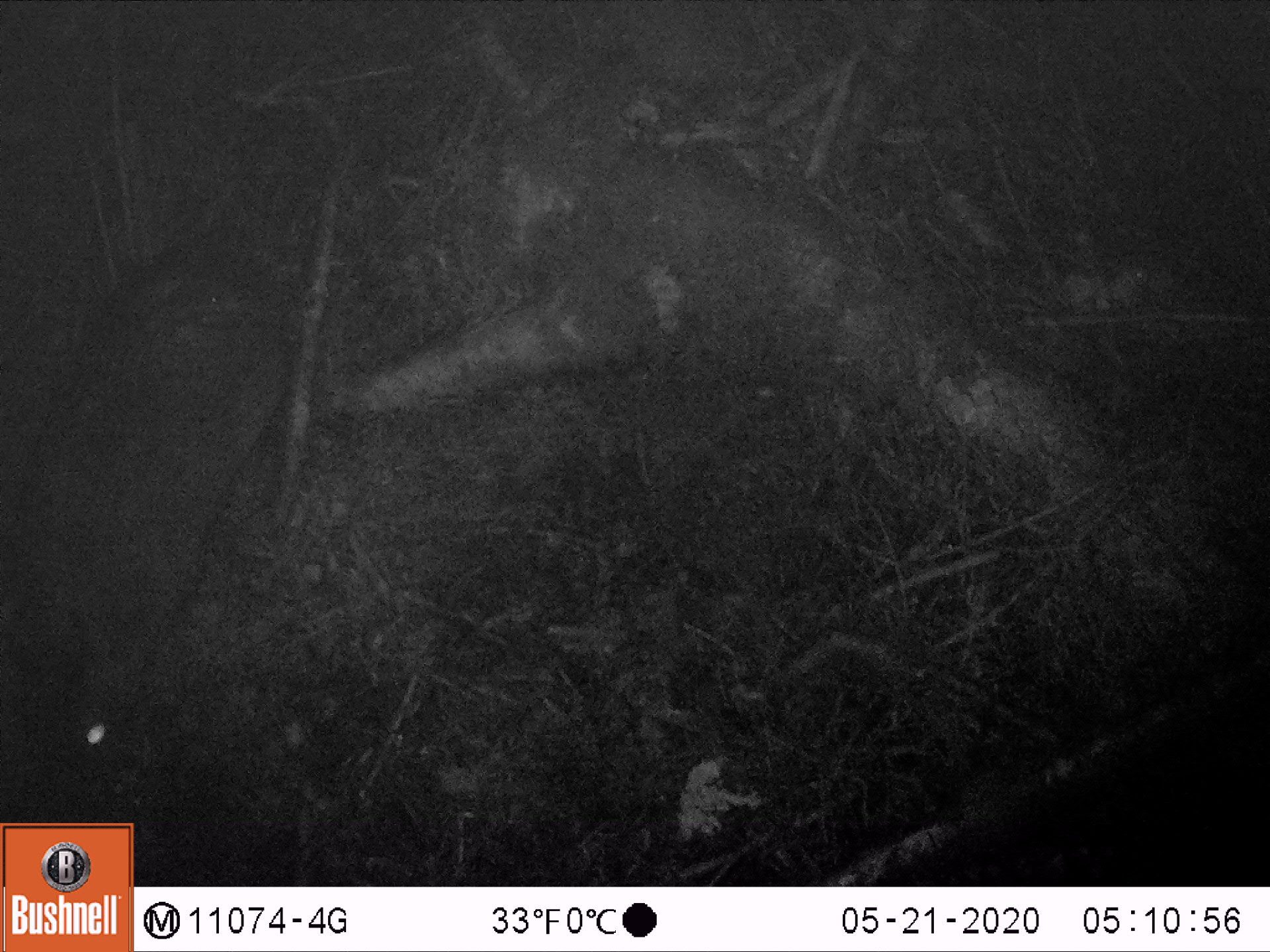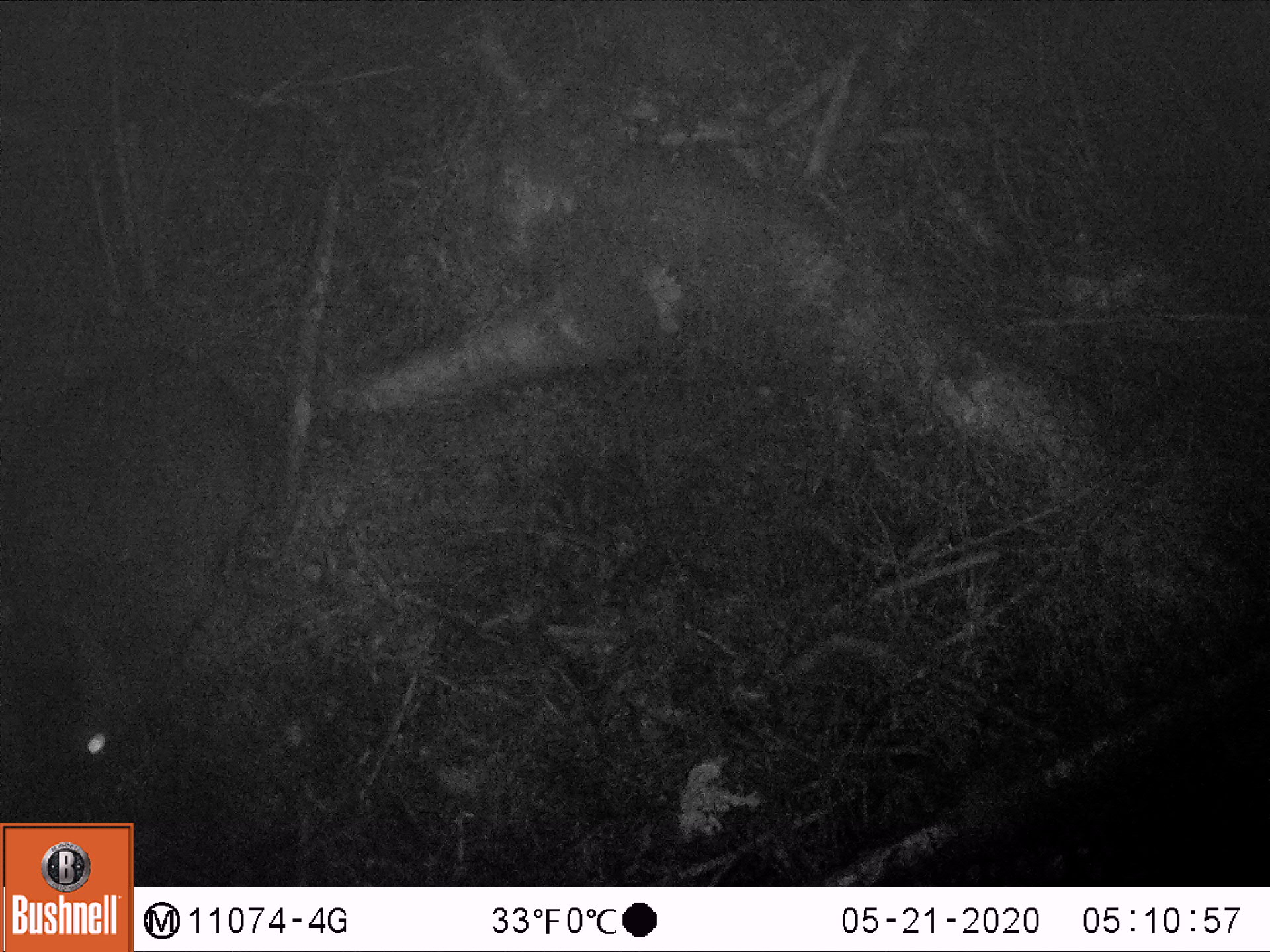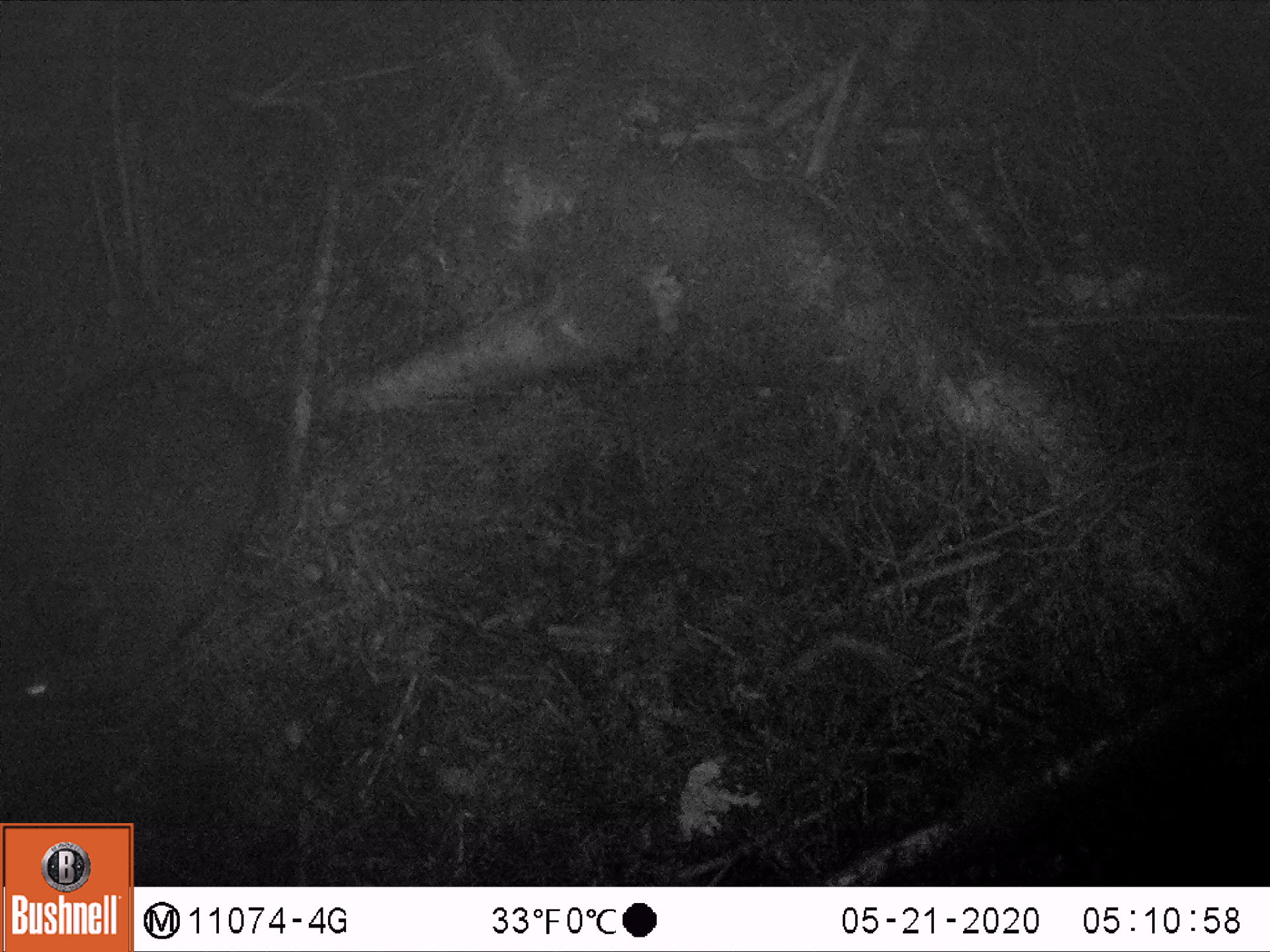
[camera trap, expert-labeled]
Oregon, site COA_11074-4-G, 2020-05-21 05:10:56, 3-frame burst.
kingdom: Animalia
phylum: Chordata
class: Mammalia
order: Lagomorpha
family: Leporidae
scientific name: Leporidae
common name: hares and rabbits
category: leporidae family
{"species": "leporidae family (hares and rabbits) (Leporidae)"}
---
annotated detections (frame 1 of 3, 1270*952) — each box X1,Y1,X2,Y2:
leporidae family: 7,246,305,784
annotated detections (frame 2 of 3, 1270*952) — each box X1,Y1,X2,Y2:
leporidae family: 0,331,267,795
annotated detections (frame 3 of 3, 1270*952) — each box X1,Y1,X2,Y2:
leporidae family: 3,355,290,707